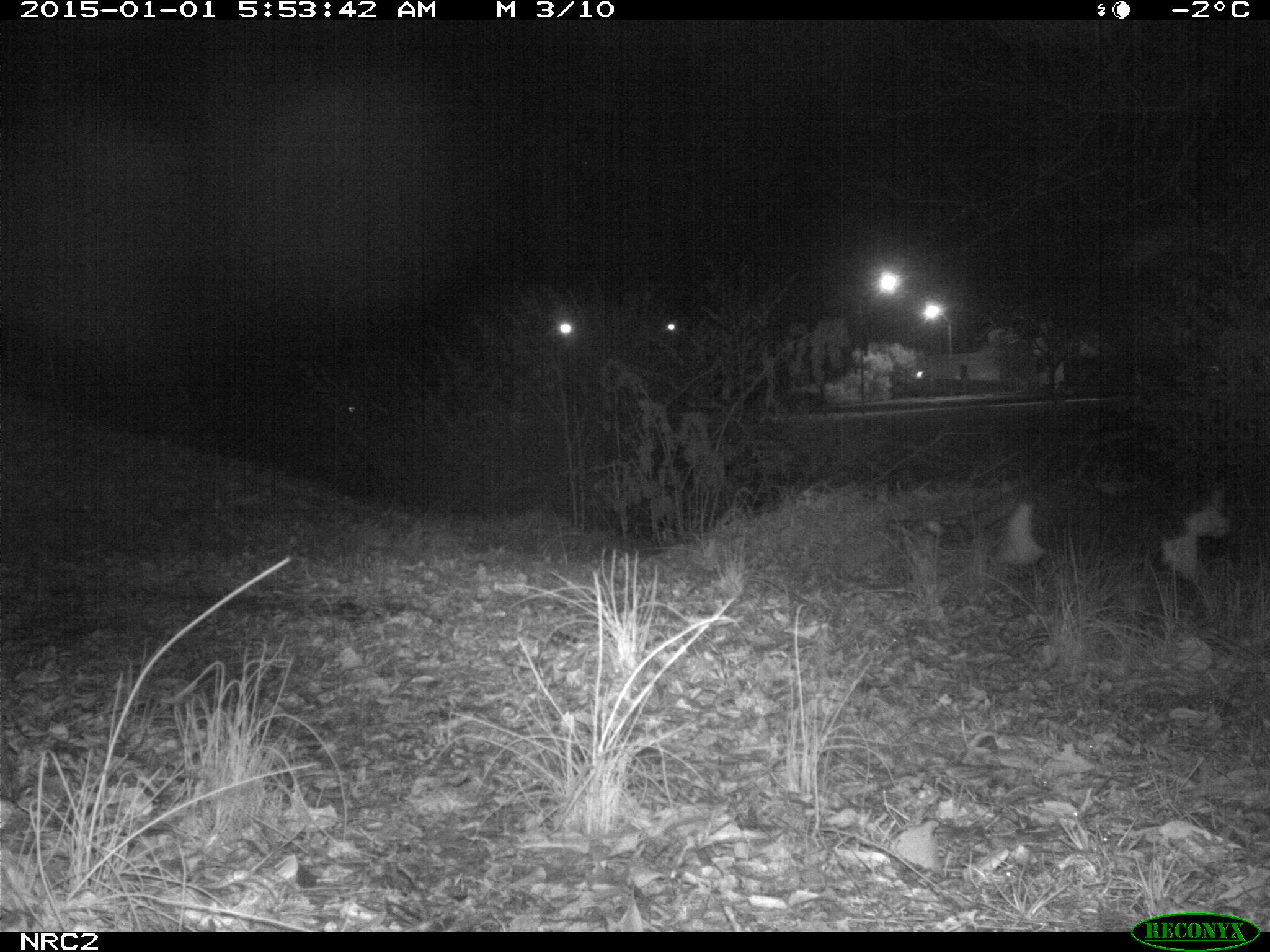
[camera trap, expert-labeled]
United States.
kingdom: Animalia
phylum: Chordata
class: Mammalia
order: Carnivora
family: Felidae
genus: Felis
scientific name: Felis catus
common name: domestic cat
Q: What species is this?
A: Domestic Cat (Felis catus).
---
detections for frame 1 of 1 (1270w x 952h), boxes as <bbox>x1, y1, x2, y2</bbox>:
Domestic Cat: <bbox>908, 479, 1243, 609</bbox>